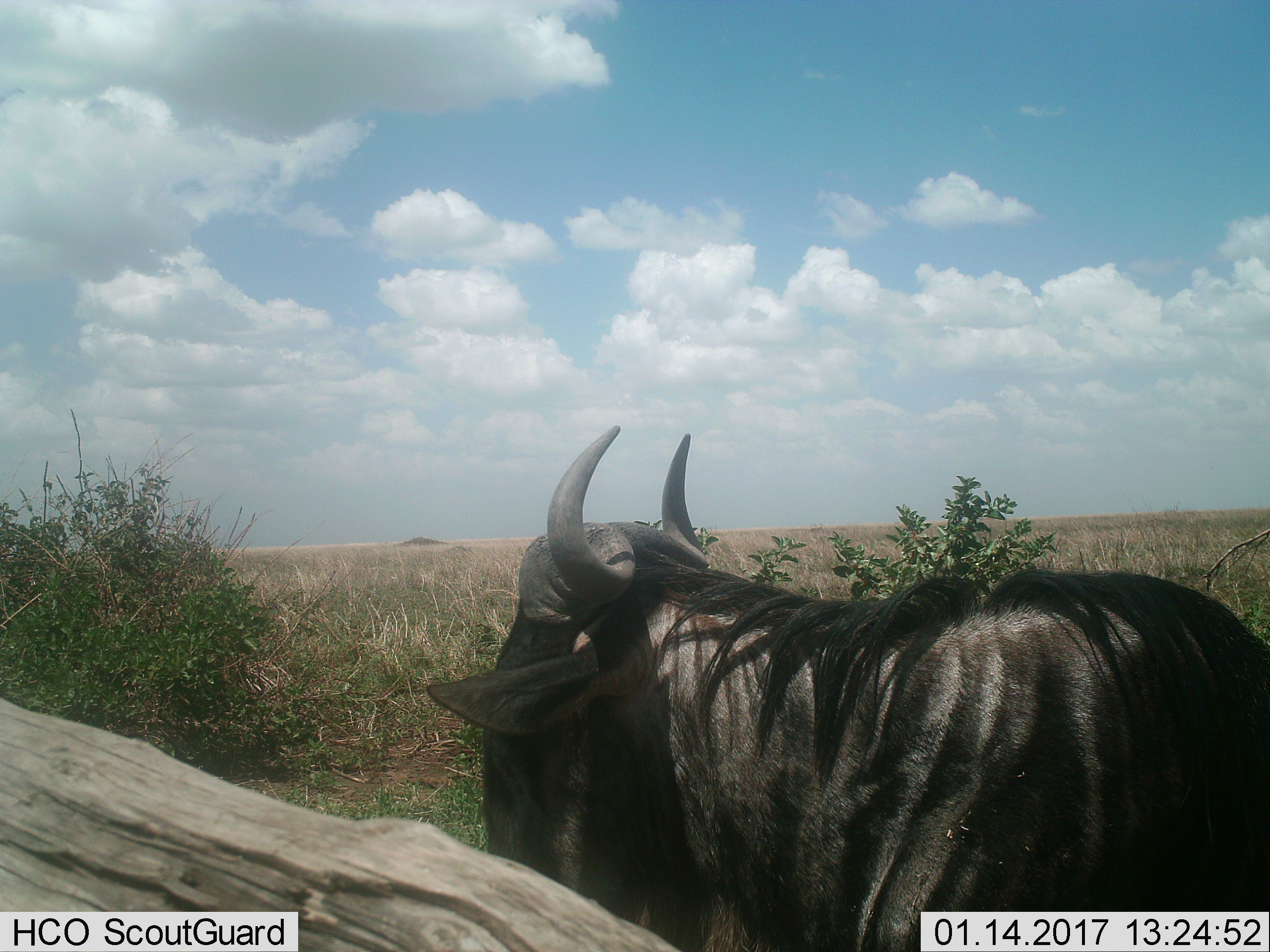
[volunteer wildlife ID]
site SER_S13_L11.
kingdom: Animalia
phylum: Chordata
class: Mammalia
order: Artiodactyla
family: Bovidae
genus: Connochaetes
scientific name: Connochaetes taurinus taurinus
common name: blue wildebeest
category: wildebeestblue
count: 1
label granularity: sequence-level